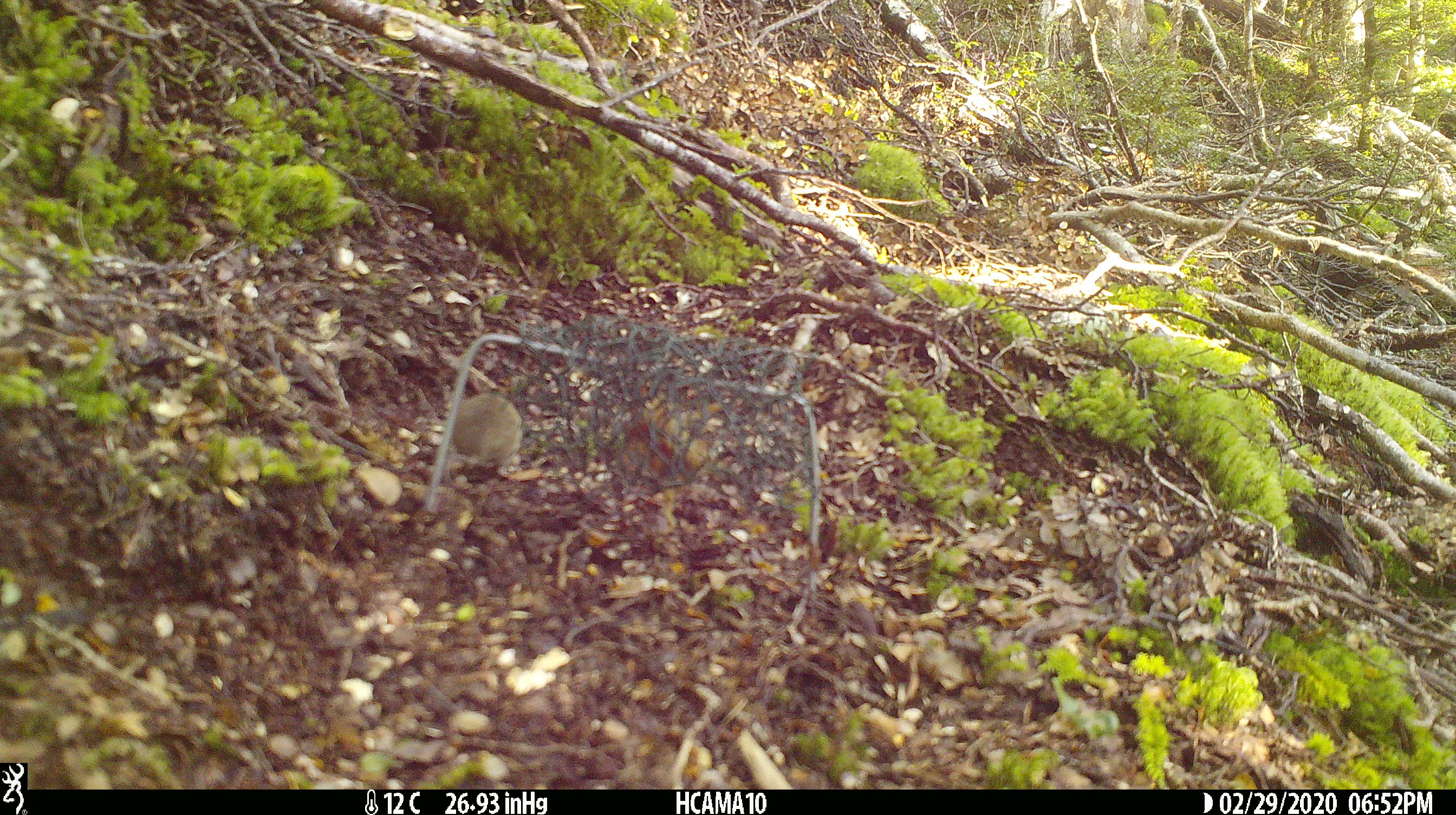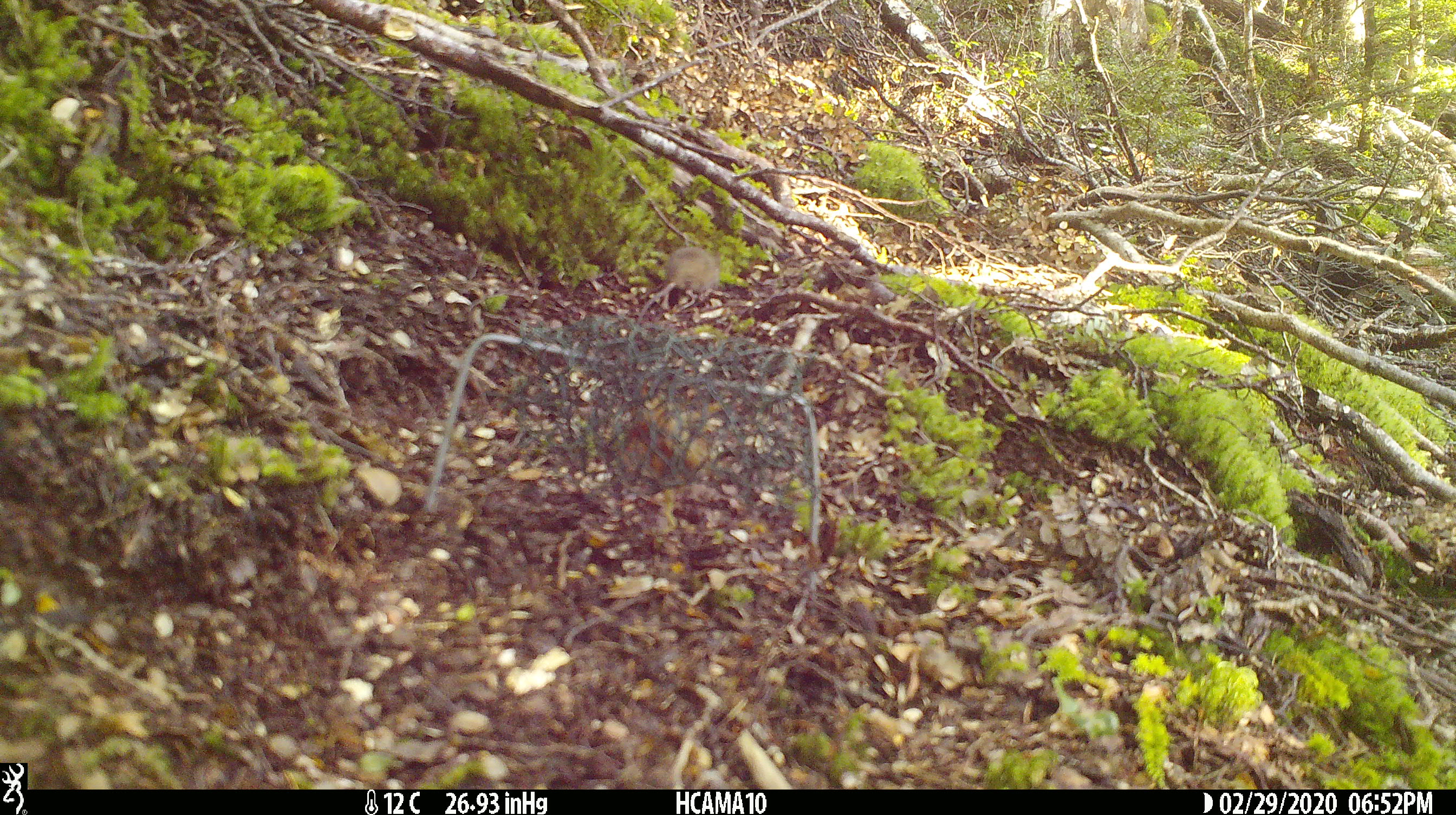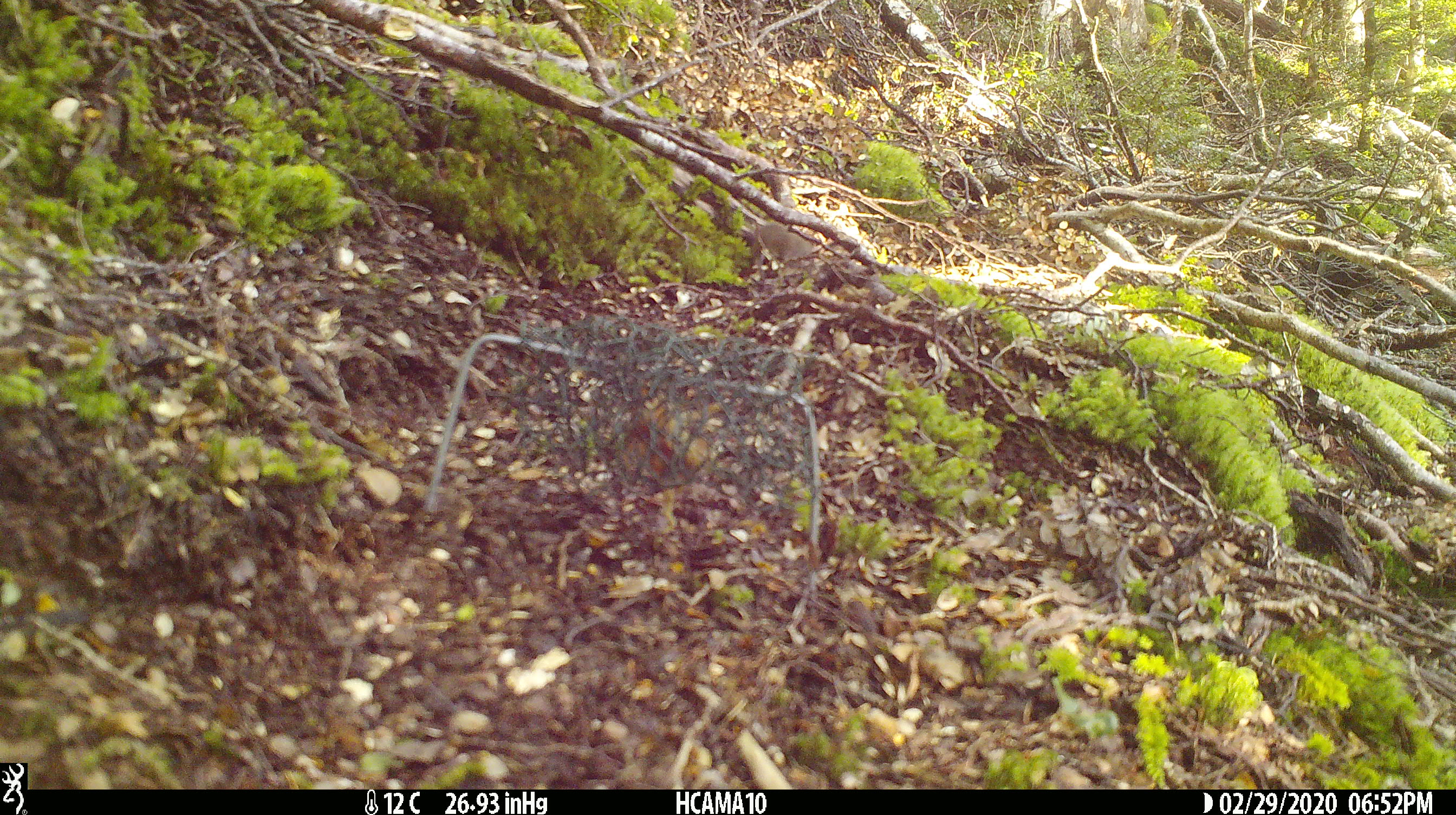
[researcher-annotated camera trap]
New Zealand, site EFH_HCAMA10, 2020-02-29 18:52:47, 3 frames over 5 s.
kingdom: Animalia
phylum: Chordata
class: Mammalia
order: Rodentia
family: Muridae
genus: Mus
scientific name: Mus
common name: mouse